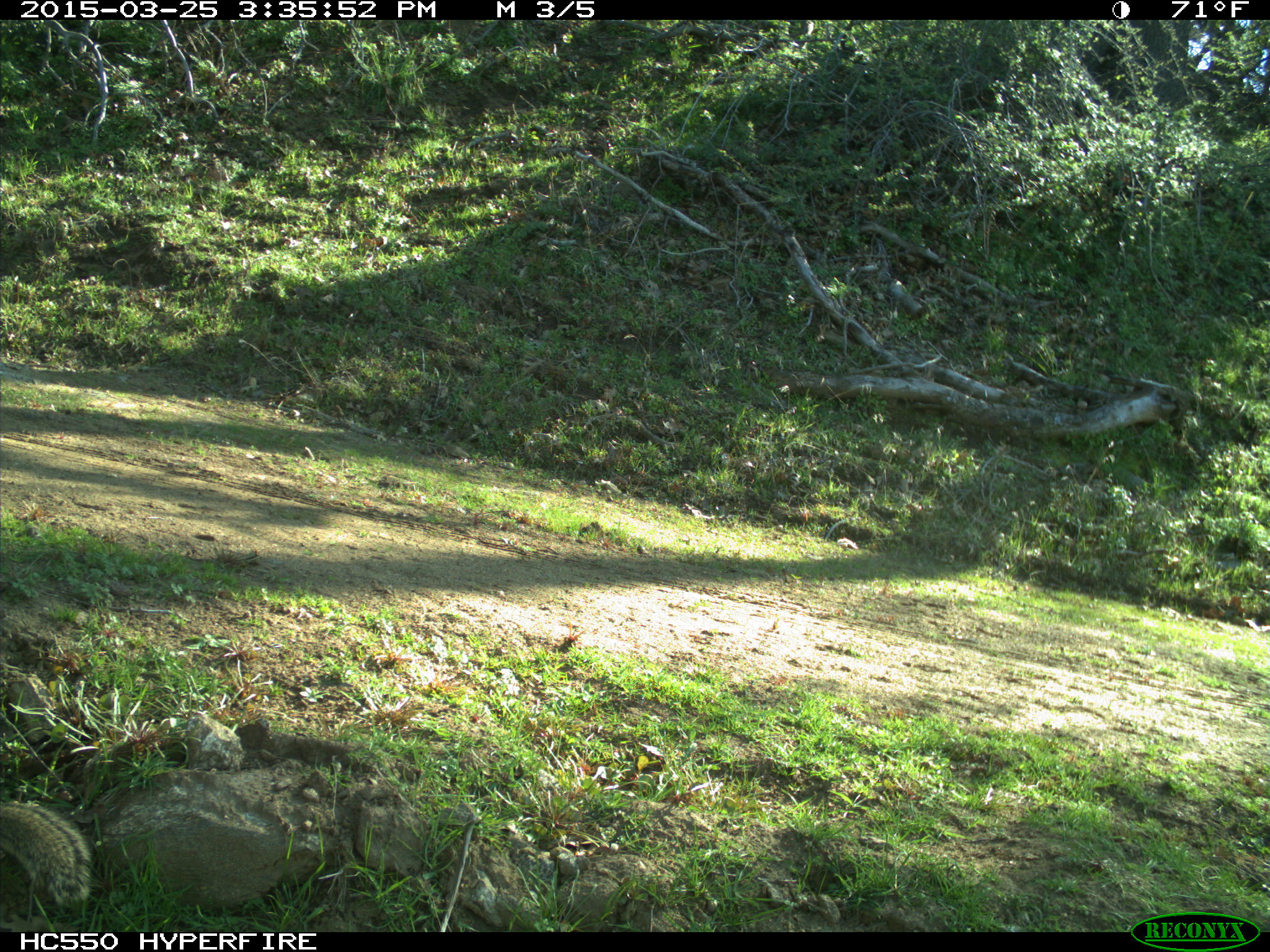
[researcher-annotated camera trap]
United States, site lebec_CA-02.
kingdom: Animalia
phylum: Chordata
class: Mammalia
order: Rodentia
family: Sciuridae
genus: Otospermophilus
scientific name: Otospermophilus beecheyi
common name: california ground squirrel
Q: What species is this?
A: Otospermophilus beecheyi (california ground squirrel).